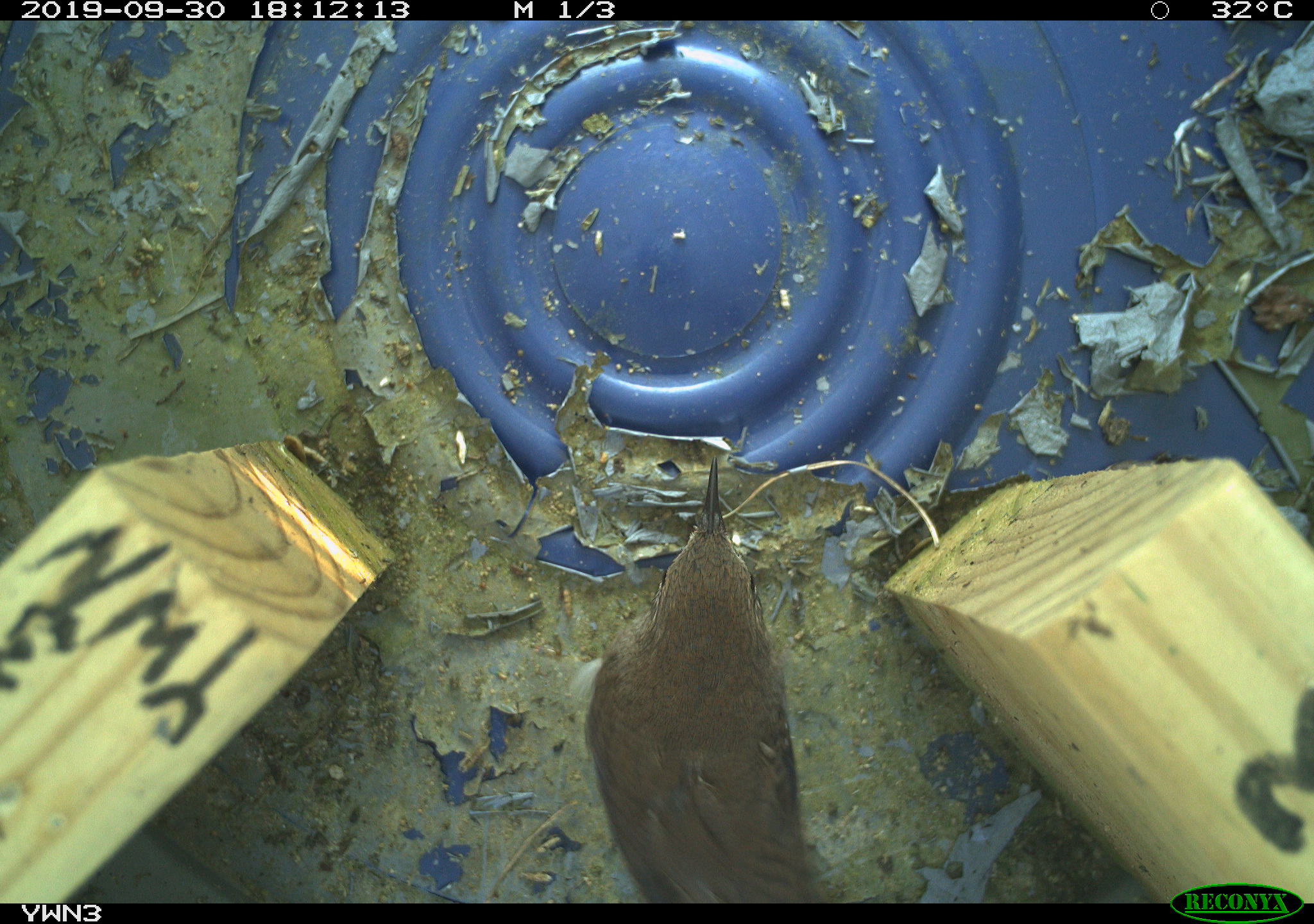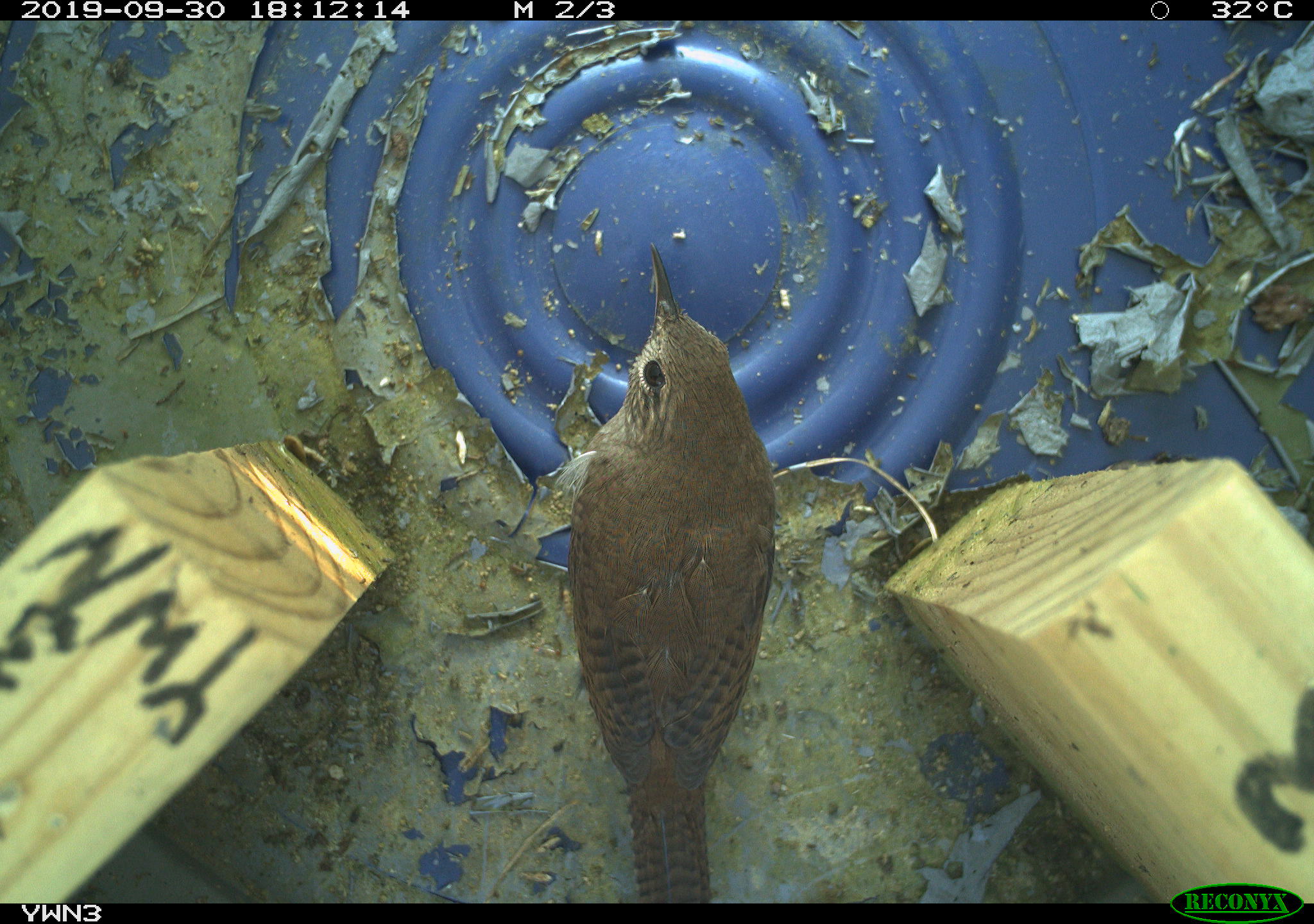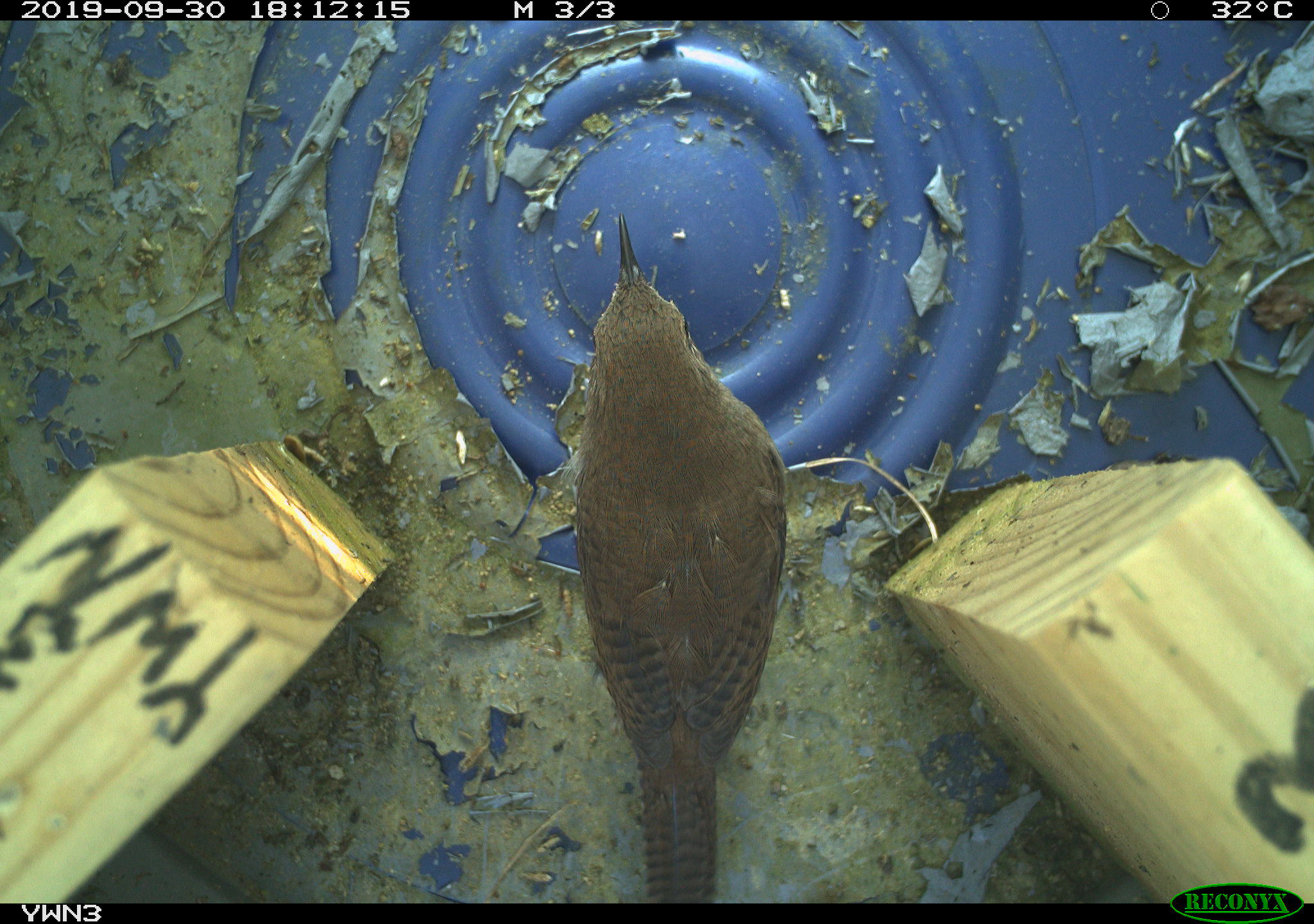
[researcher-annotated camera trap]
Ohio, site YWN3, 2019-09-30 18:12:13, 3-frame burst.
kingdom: Animalia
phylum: Chordata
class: Aves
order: Passeriformes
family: Troglodytidae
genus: Troglodytes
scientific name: Troglodytes aedon aedon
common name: northern house wren